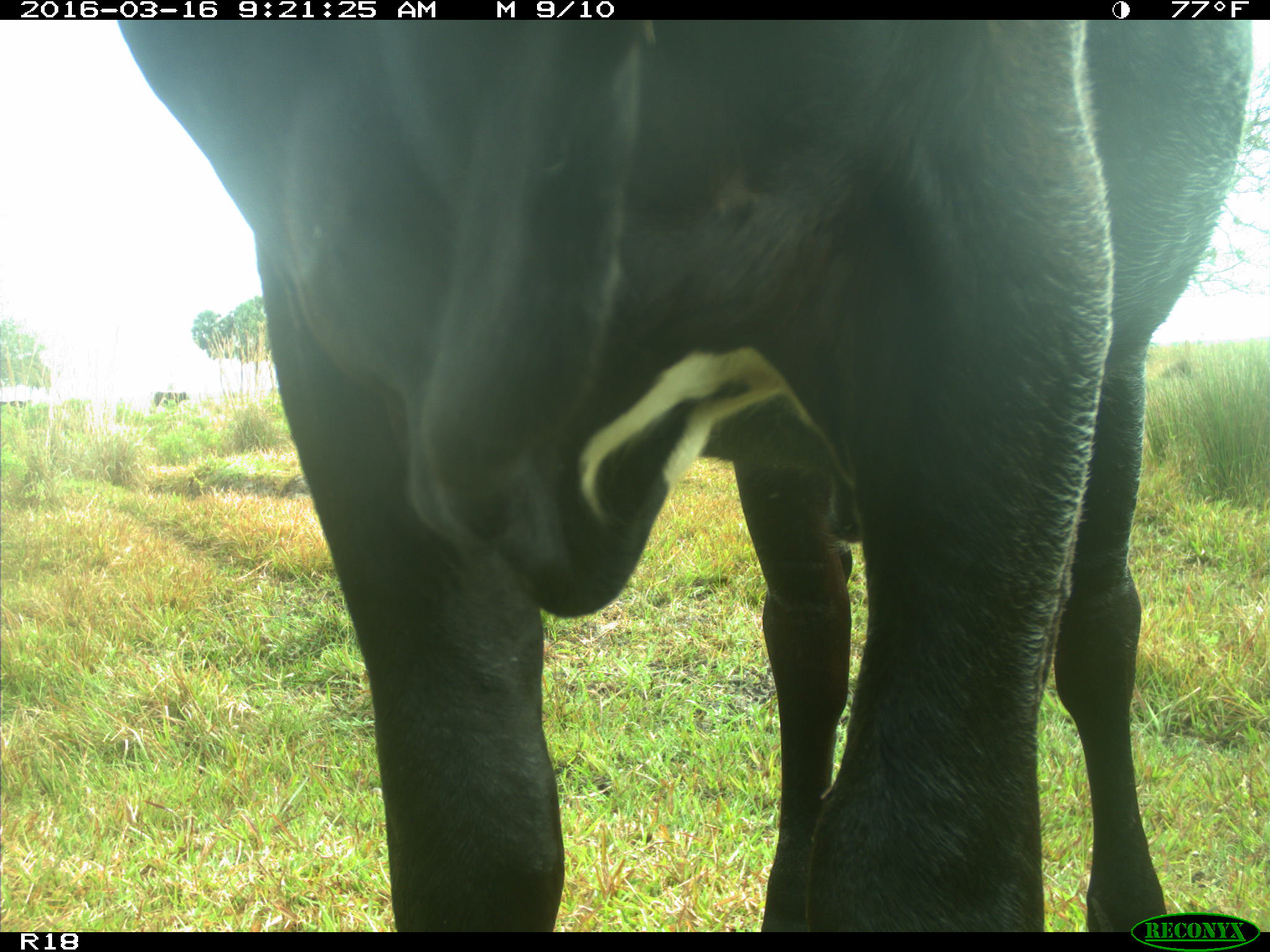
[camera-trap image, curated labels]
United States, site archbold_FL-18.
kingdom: Animalia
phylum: Chordata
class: Mammalia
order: Artiodactyla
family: Bovidae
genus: Bos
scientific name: Bos taurus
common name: domestic cow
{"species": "Bos taurus (domestic cow)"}